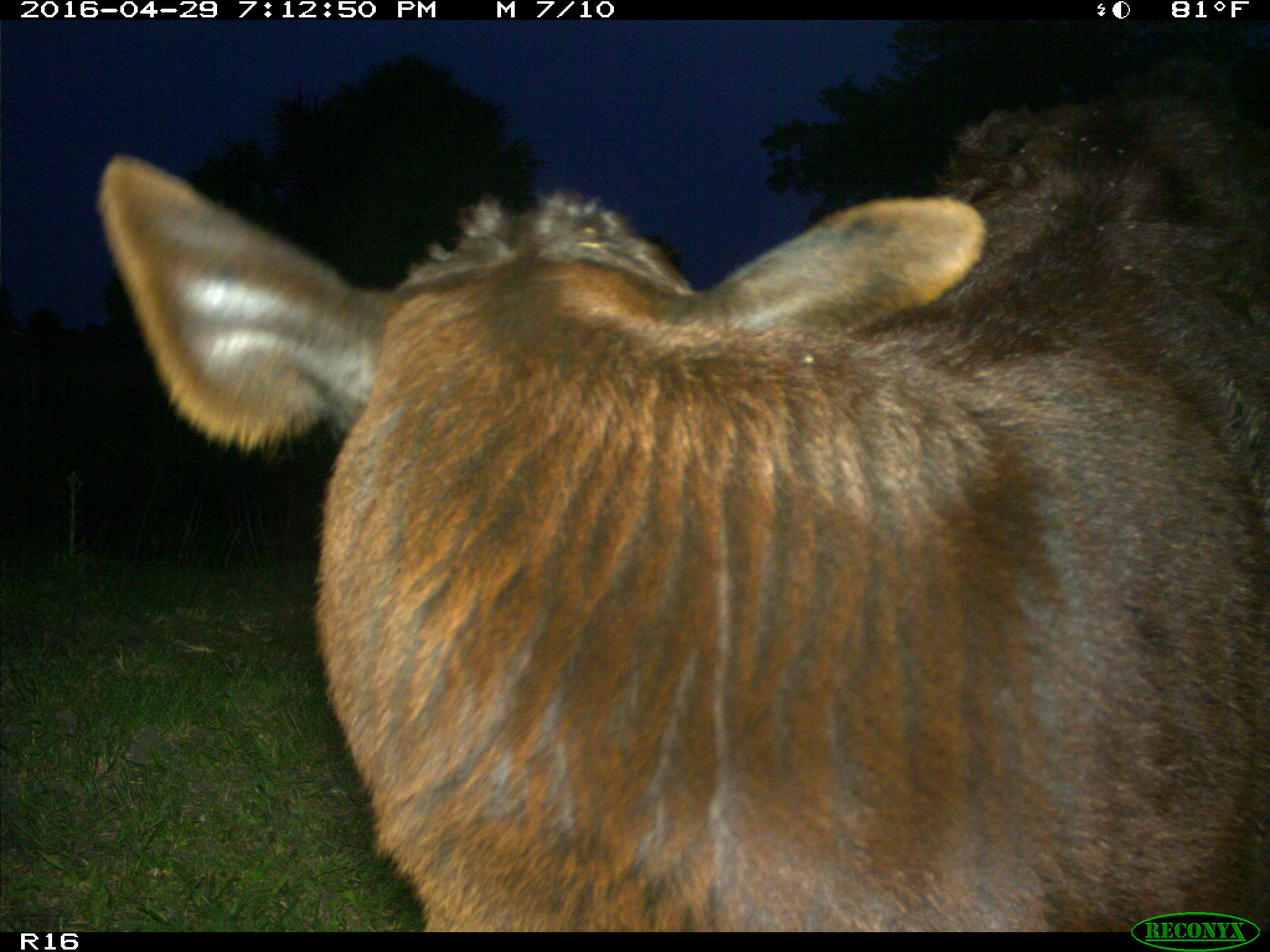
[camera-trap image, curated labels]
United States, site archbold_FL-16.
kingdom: Animalia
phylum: Chordata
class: Mammalia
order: Artiodactyla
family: Bovidae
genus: Bos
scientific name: Bos taurus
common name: domestic cow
Bos taurus (domestic cow).